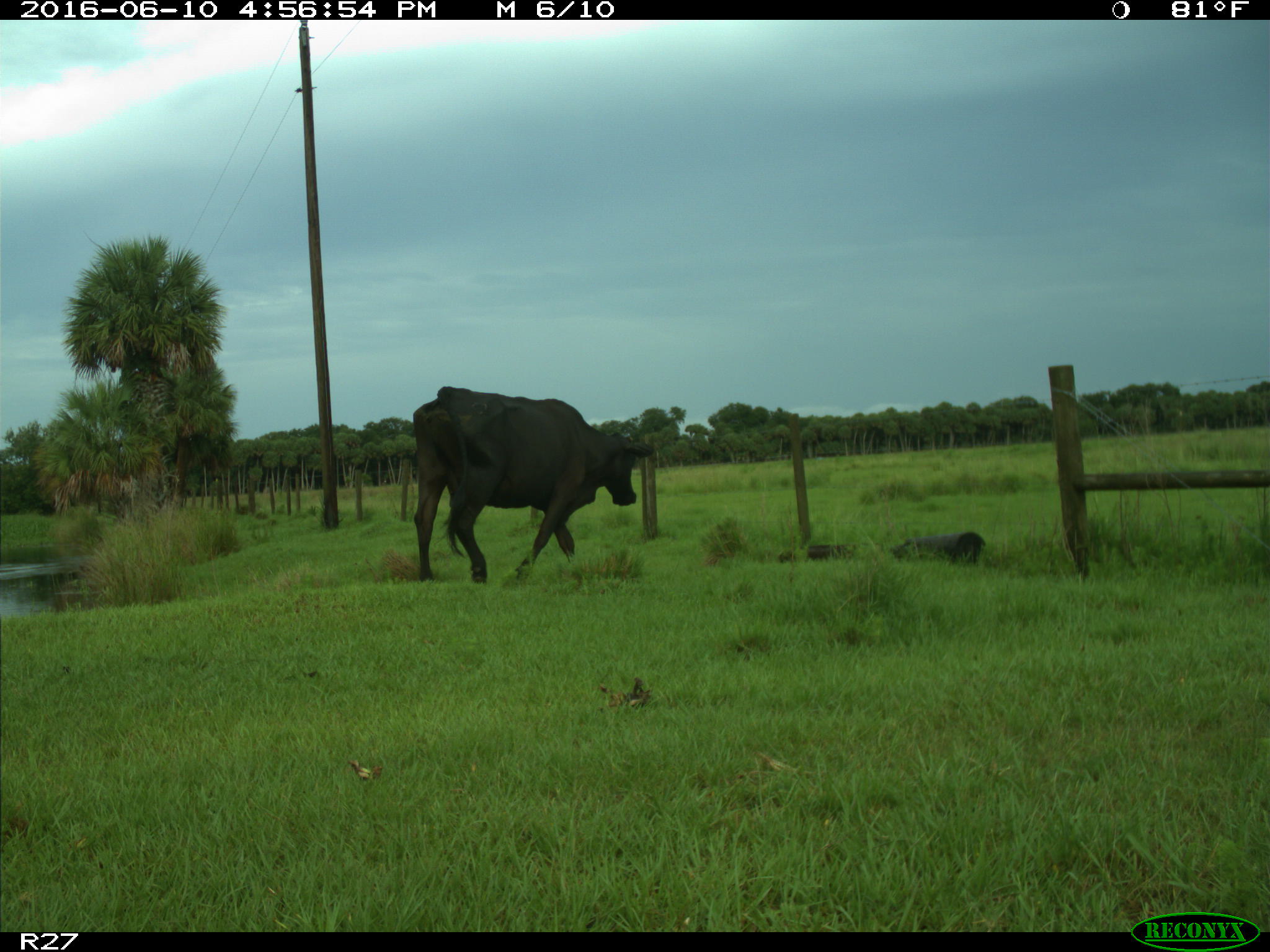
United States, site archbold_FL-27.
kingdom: Animalia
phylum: Chordata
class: Mammalia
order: Artiodactyla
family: Bovidae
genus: Bos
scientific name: Bos taurus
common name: domestic cow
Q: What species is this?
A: Bos taurus (domestic cow).